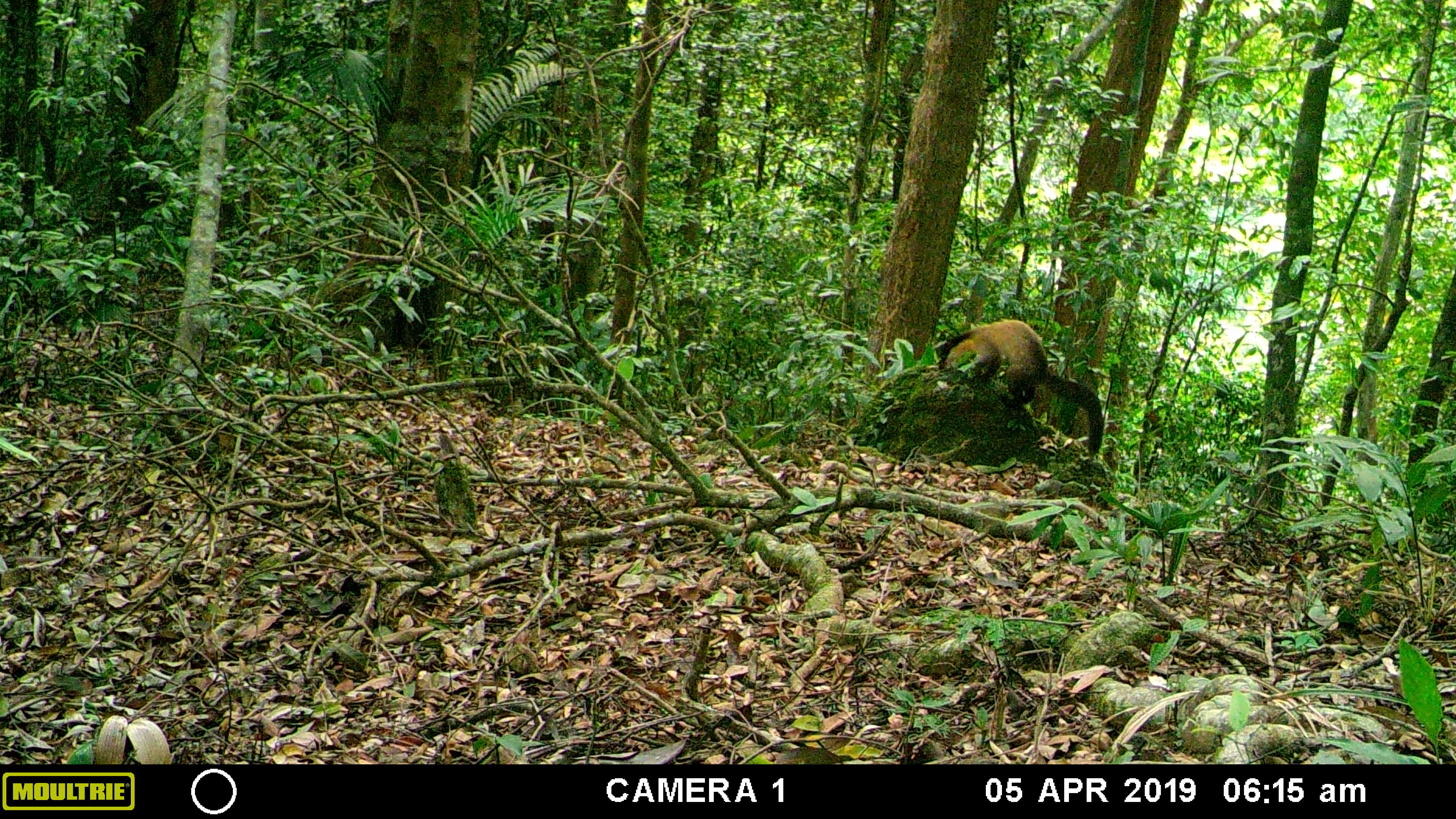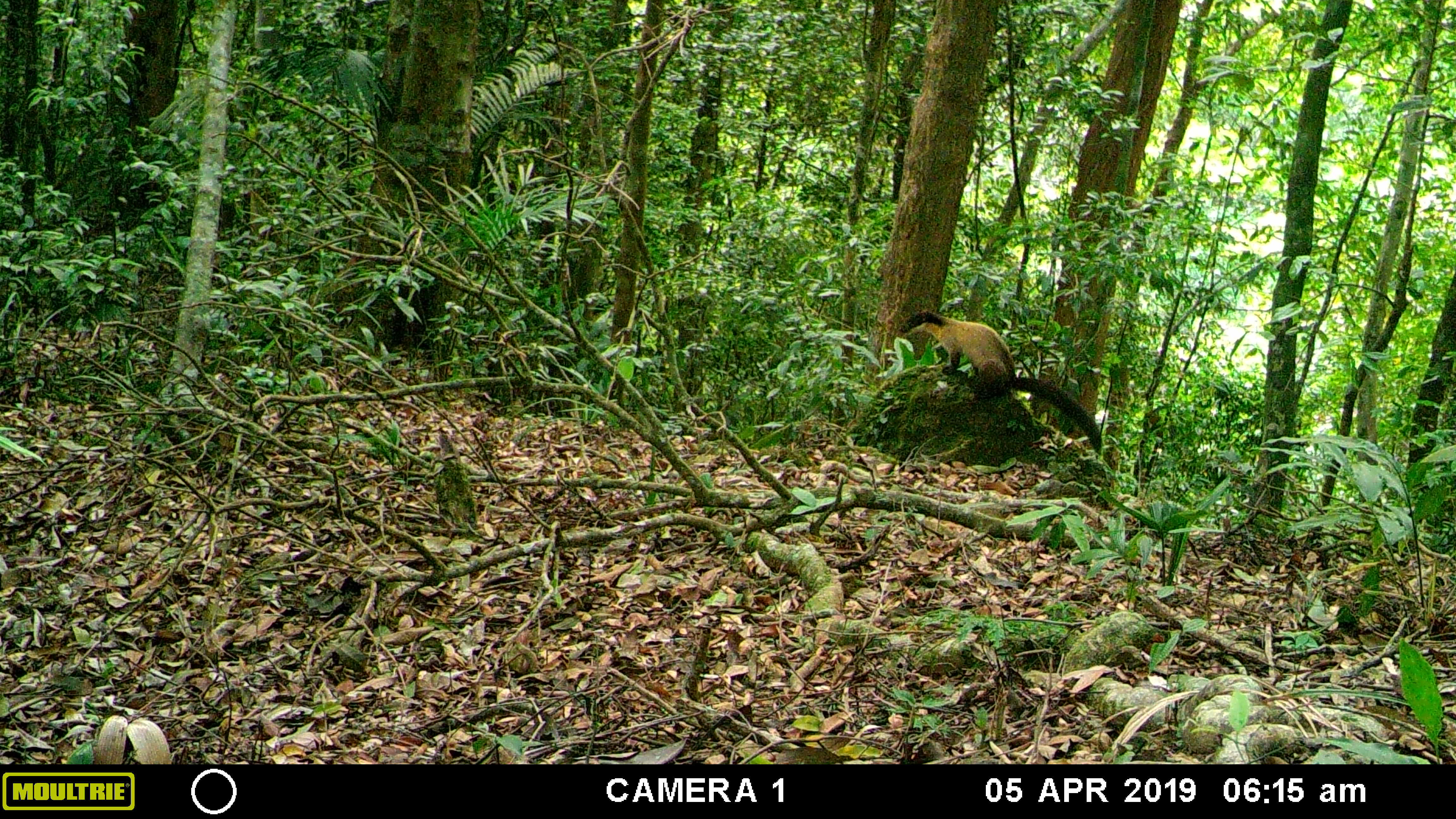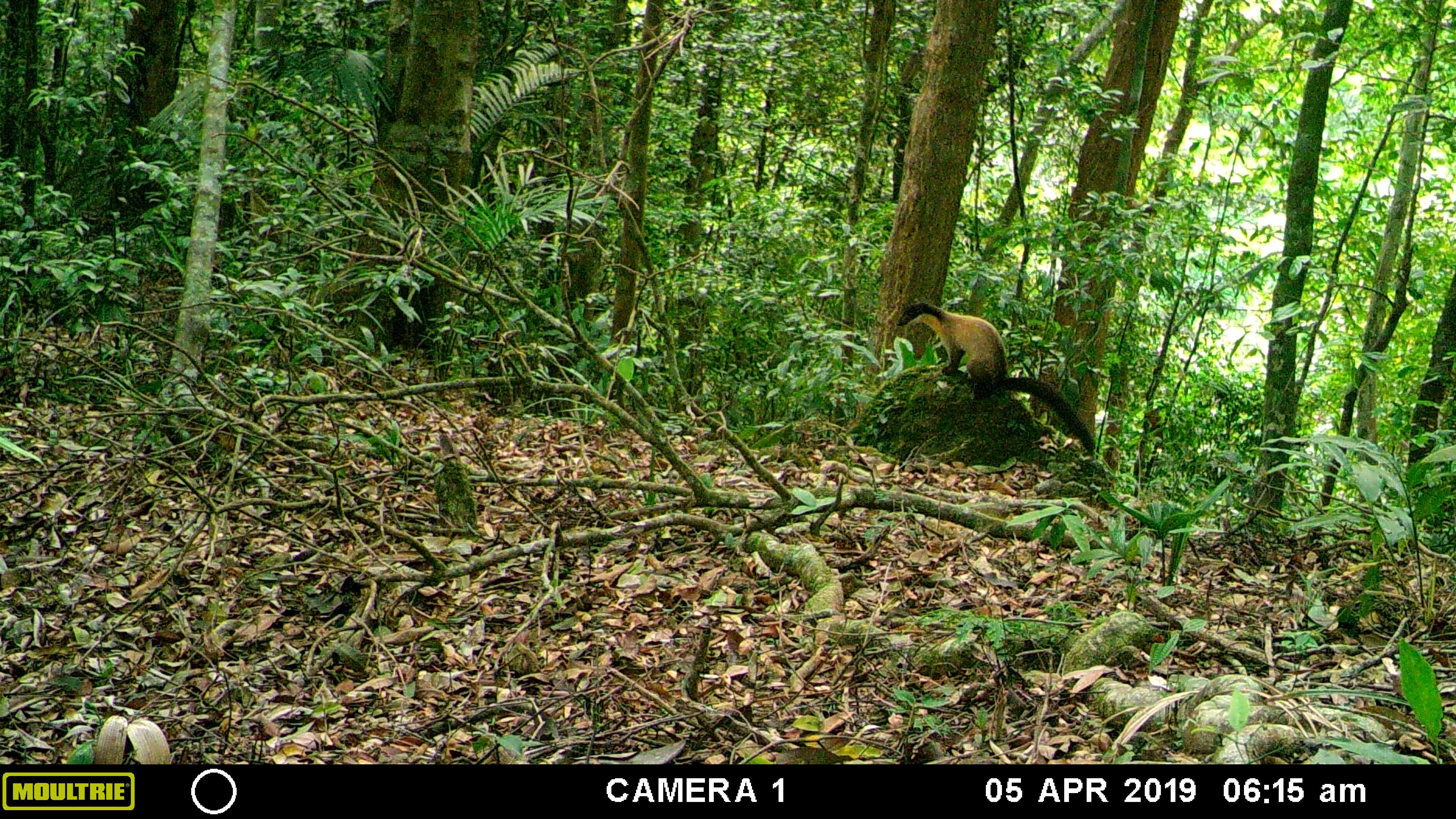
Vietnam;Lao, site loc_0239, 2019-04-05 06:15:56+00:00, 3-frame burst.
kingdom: Animalia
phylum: Chordata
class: Mammalia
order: Carnivora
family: Mustelidae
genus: Martes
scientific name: Martes flavigula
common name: yellow-throated marten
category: yellow throated marten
Yellow throated marten (yellow-throated marten) (Martes flavigula). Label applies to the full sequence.